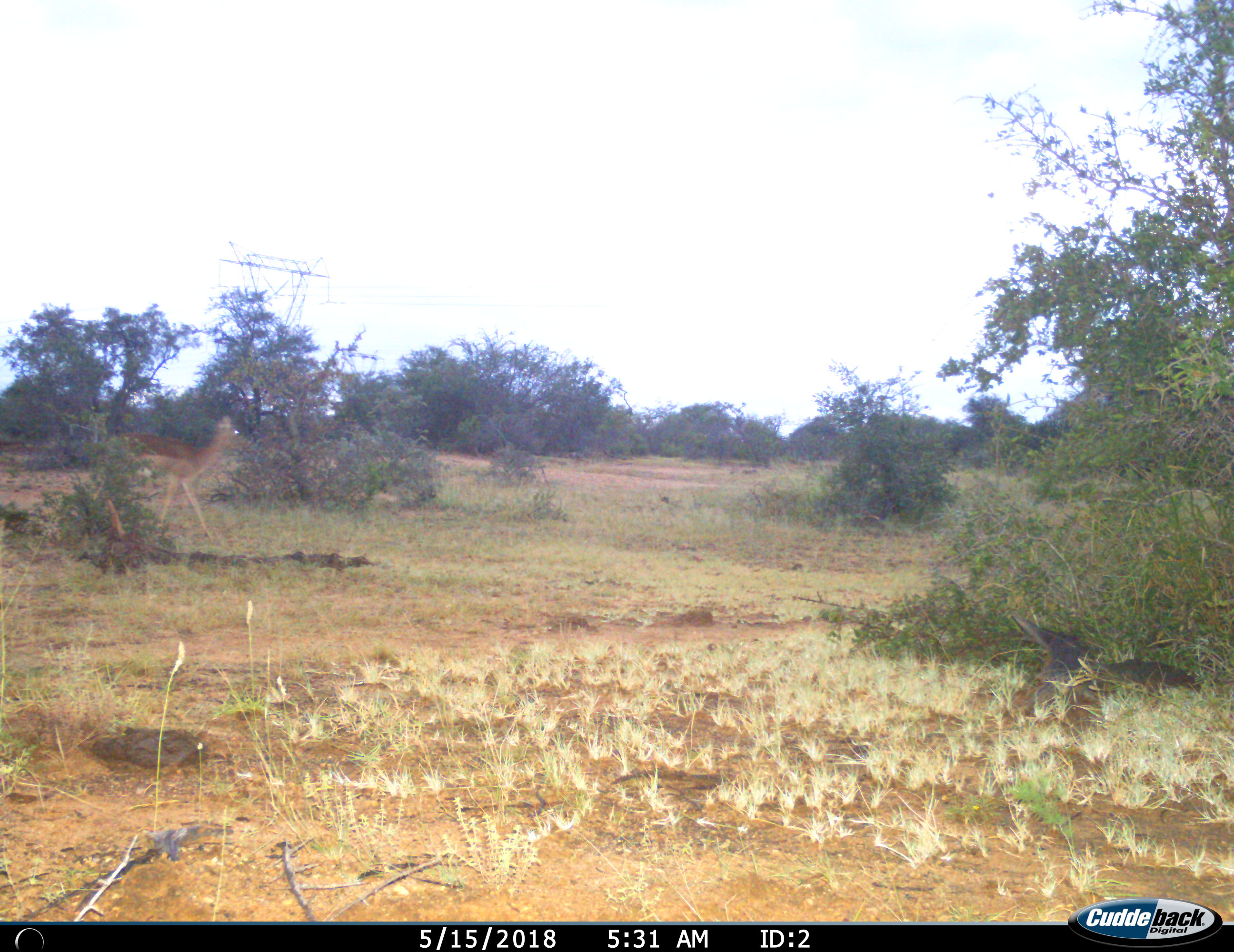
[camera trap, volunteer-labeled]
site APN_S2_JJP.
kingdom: Animalia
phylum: Chordata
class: Mammalia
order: Artiodactyla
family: Bovidae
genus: Aepyceros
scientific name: Aepyceros melampus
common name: impala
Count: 1.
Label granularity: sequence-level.